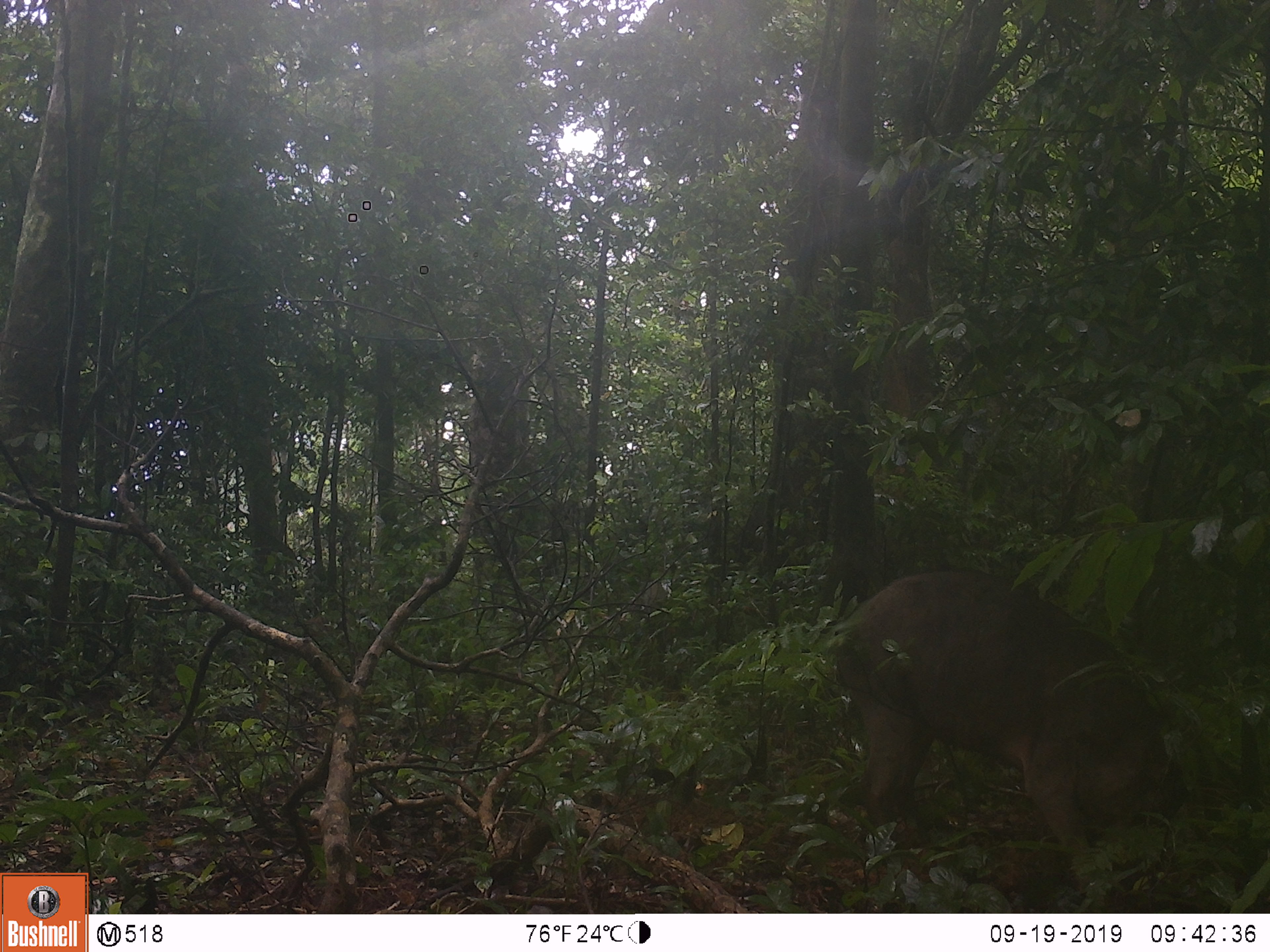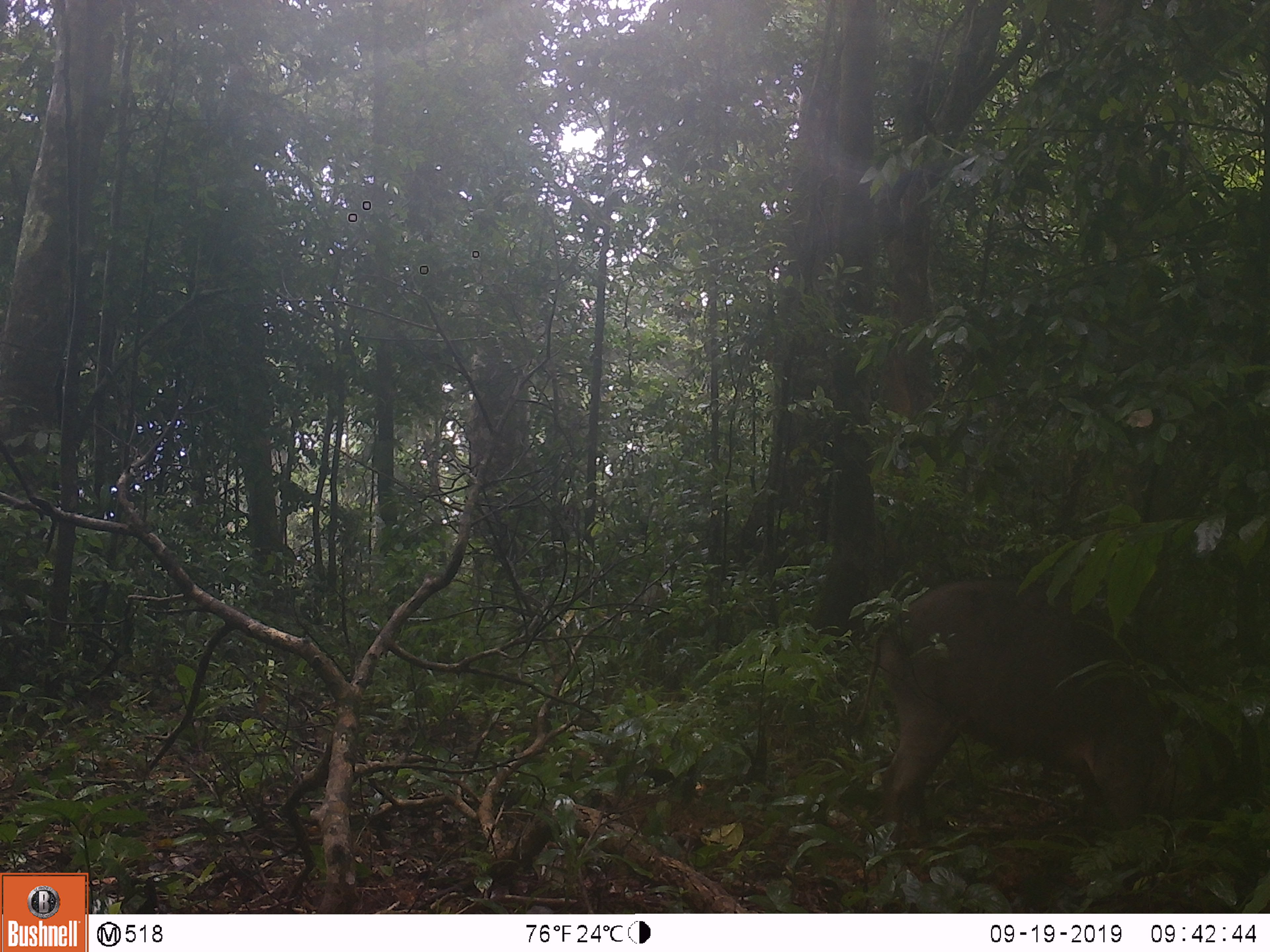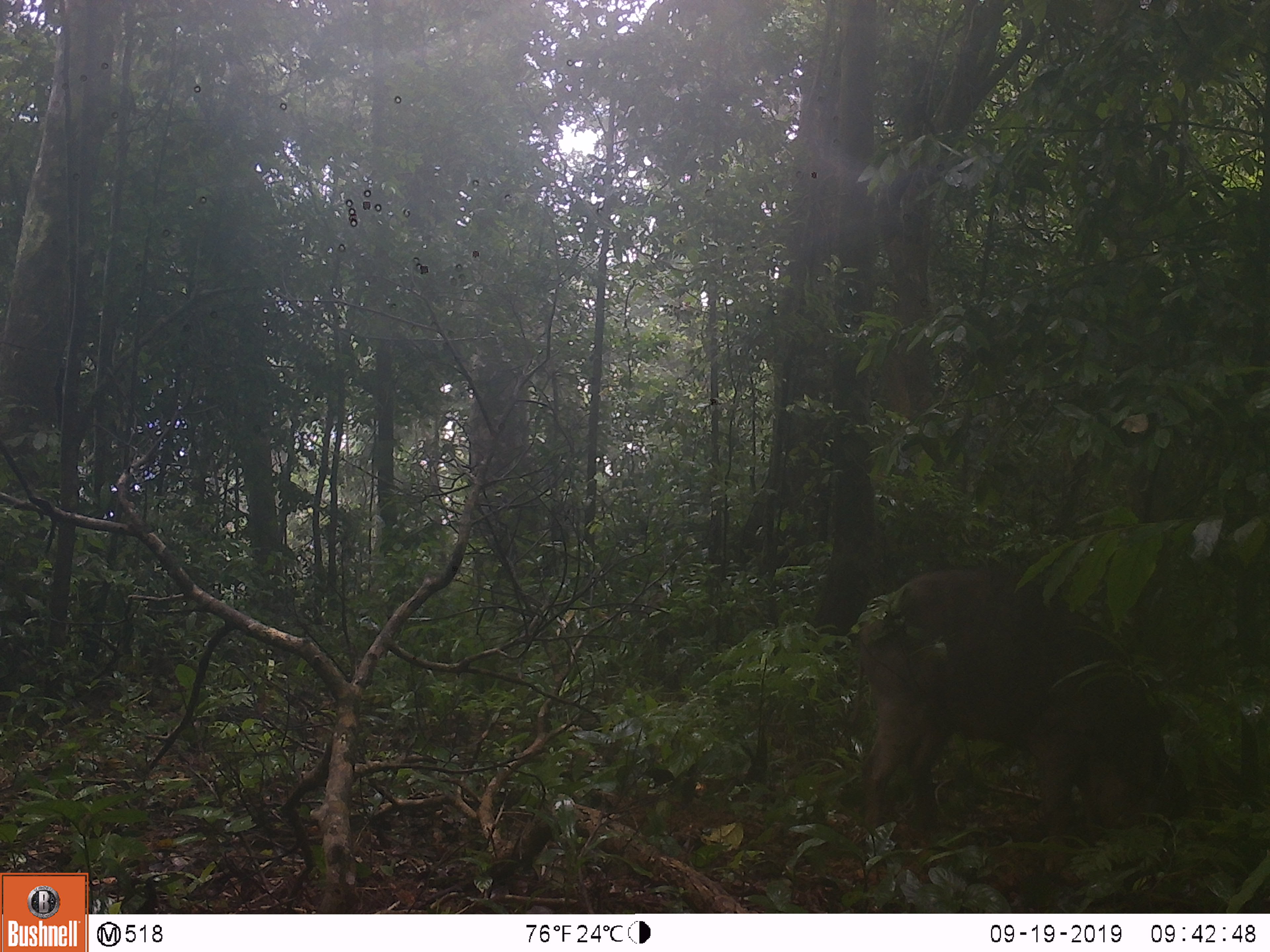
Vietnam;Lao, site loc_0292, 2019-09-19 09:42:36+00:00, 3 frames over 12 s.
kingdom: Animalia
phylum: Chordata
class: Mammalia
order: Artiodactyla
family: Suidae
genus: Sus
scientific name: Sus scrofa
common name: eurasian wild pig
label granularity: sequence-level